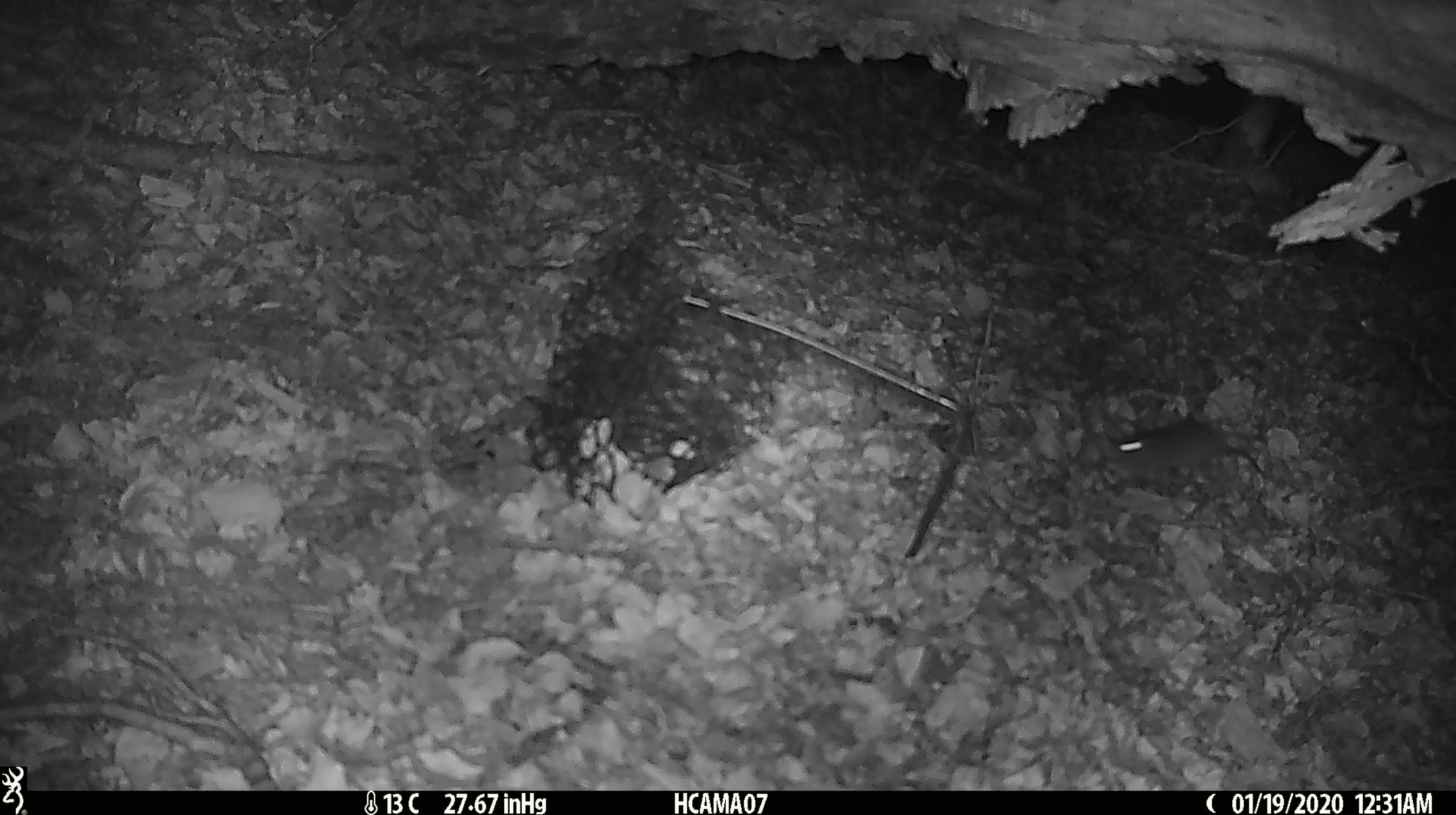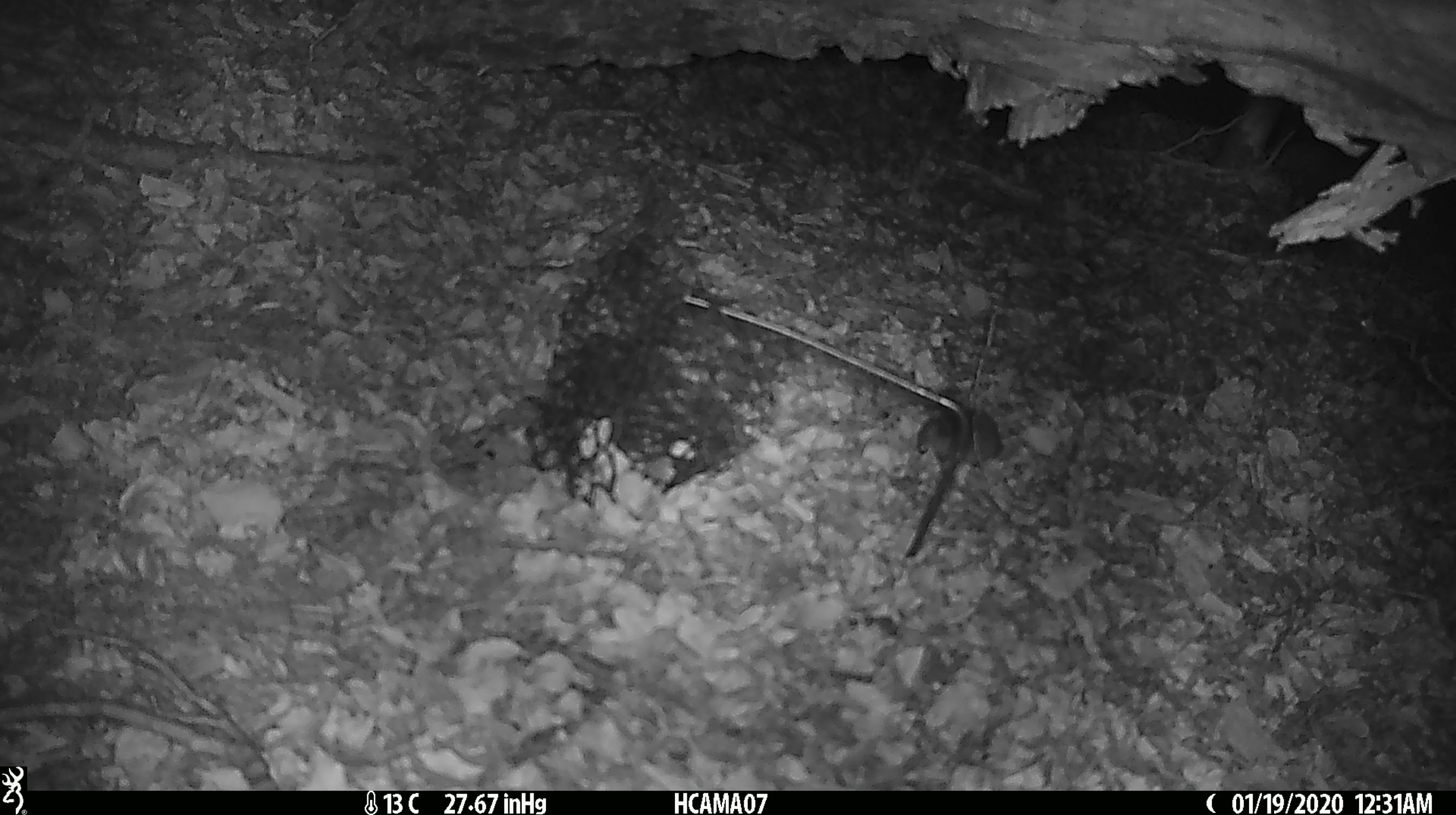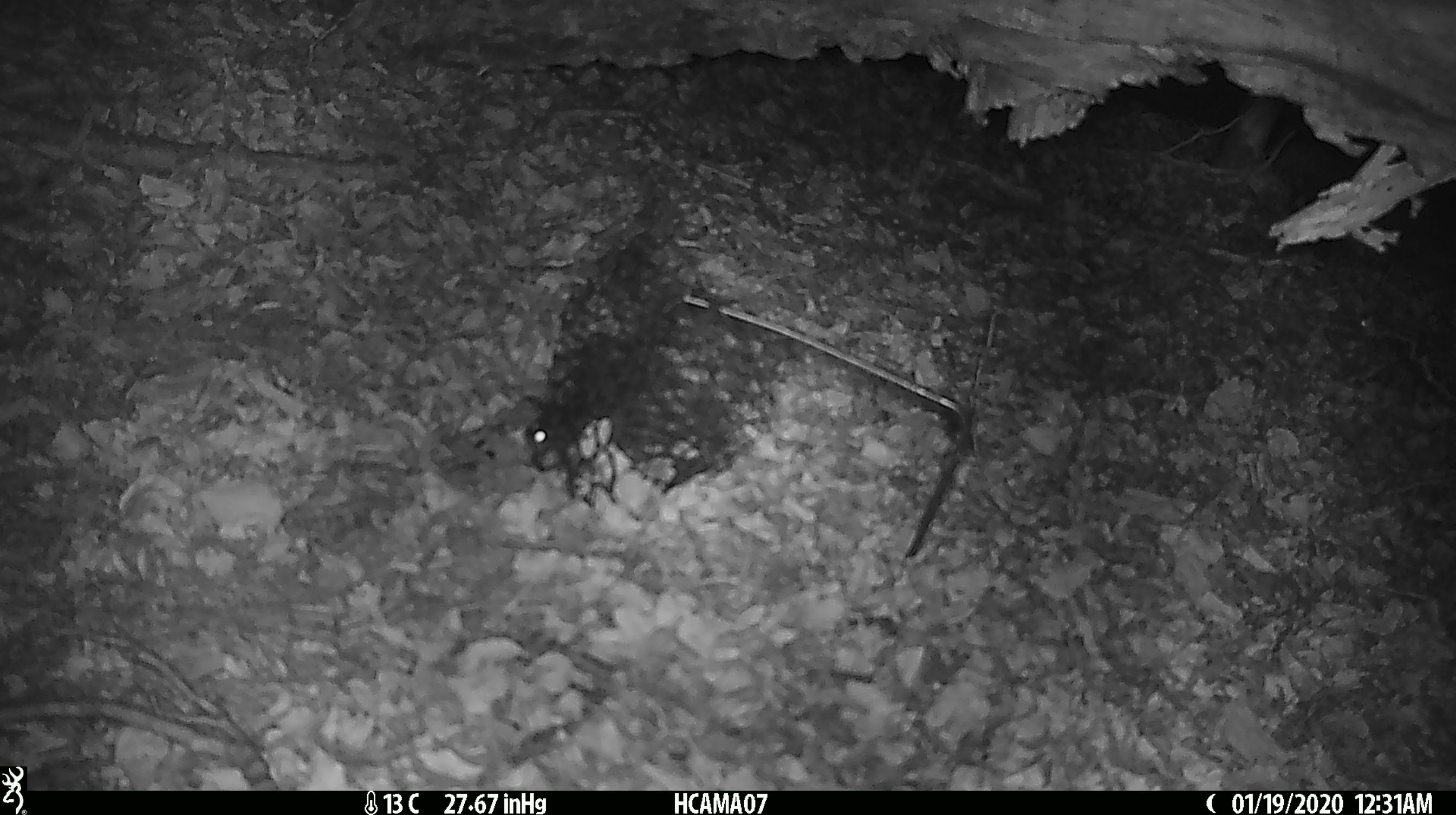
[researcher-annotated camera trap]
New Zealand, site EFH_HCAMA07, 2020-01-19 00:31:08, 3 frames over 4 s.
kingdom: Animalia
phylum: Chordata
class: Mammalia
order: Rodentia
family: Muridae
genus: Mus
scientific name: Mus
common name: mouse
Mouse (Mus).